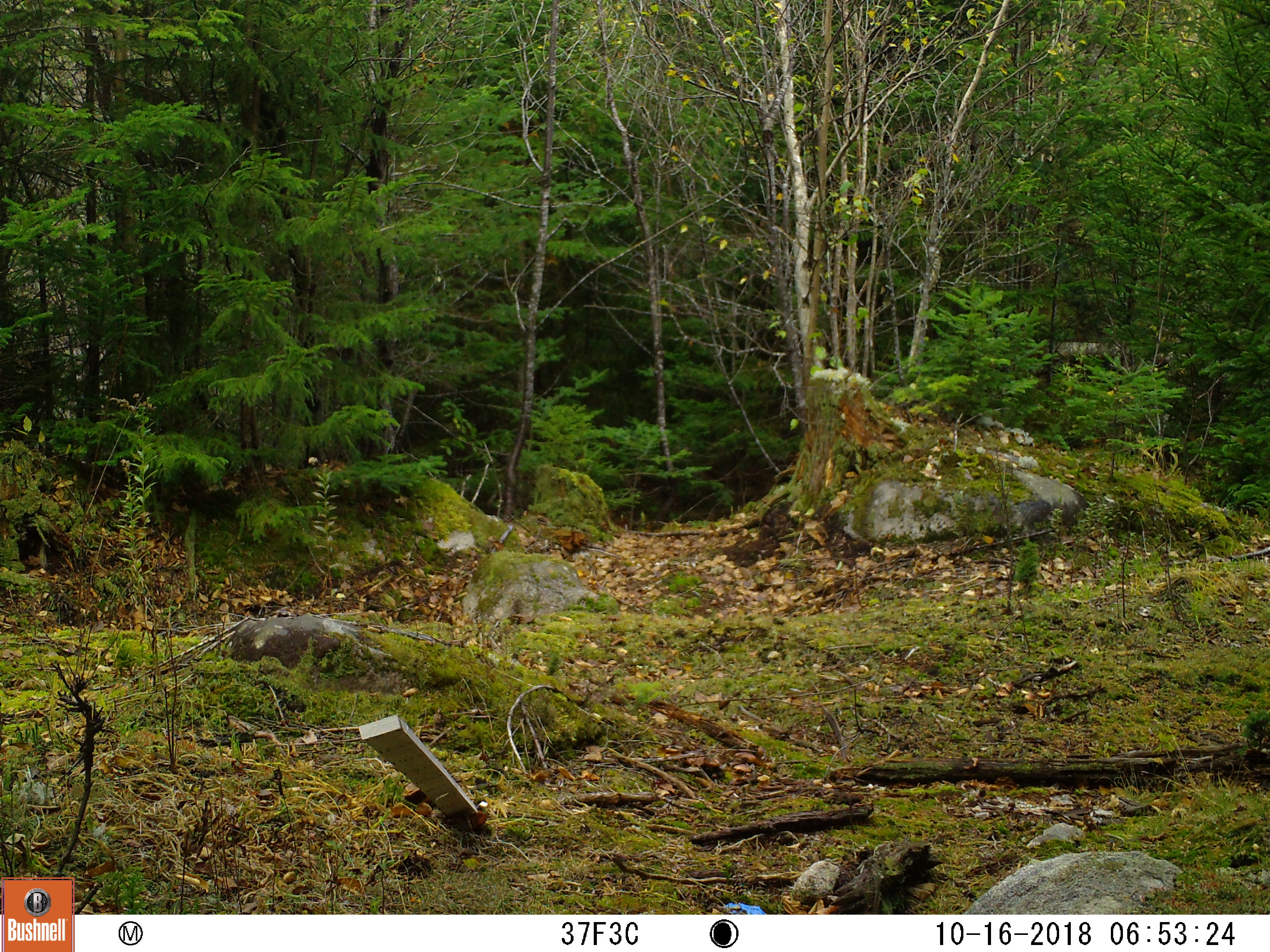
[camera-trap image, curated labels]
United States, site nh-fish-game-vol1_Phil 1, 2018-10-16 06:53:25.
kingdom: Animalia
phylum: Chordata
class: Mammalia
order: Carnivora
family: Felidae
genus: Lynx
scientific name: Lynx rufus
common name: bobcat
Bobcat (Lynx rufus).